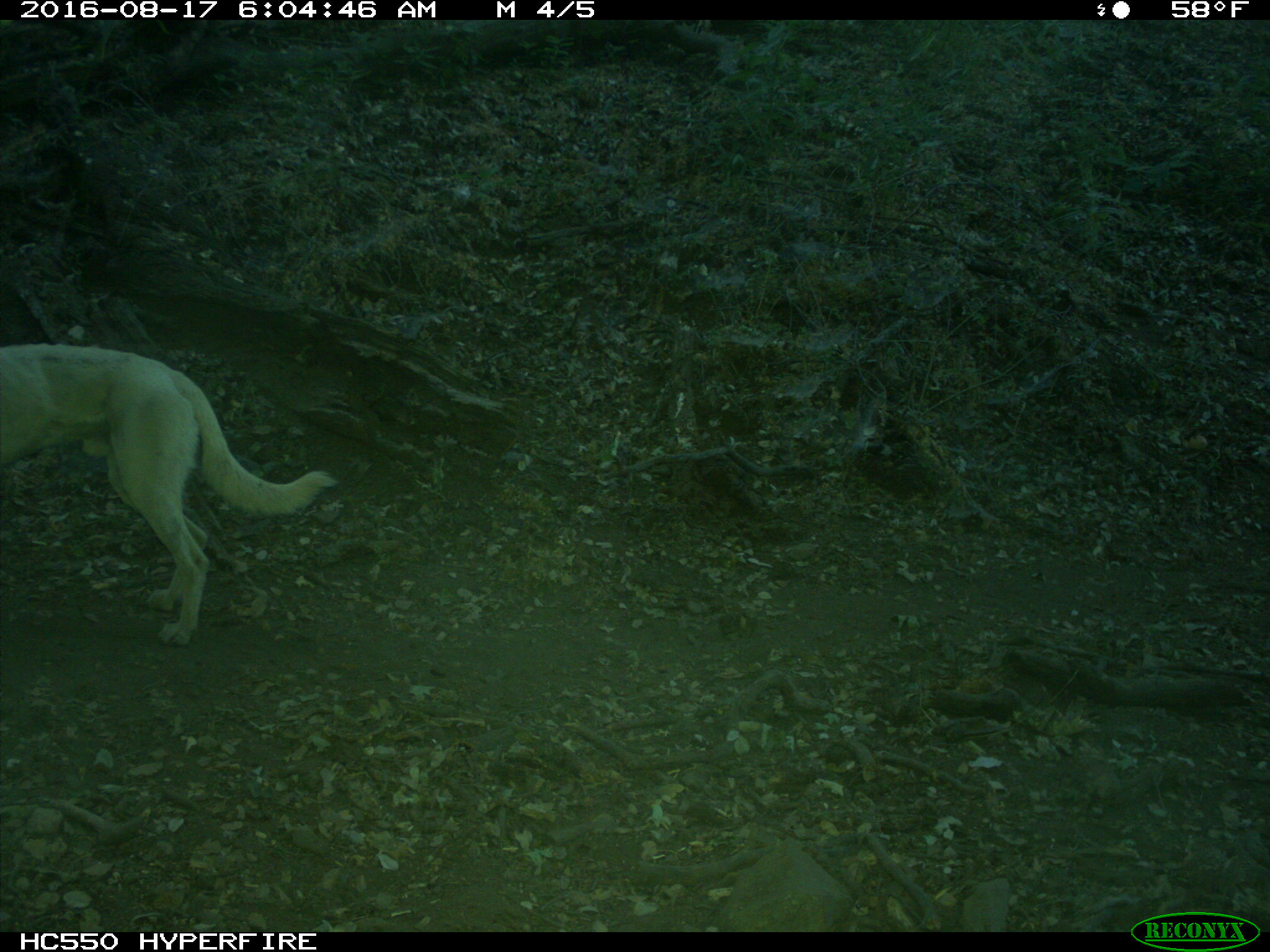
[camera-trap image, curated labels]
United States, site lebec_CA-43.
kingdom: Animalia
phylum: Chordata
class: Mammalia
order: Carnivora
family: Canidae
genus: Canis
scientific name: Canis familiaris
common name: domestic dog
Canis familiaris (domestic dog).